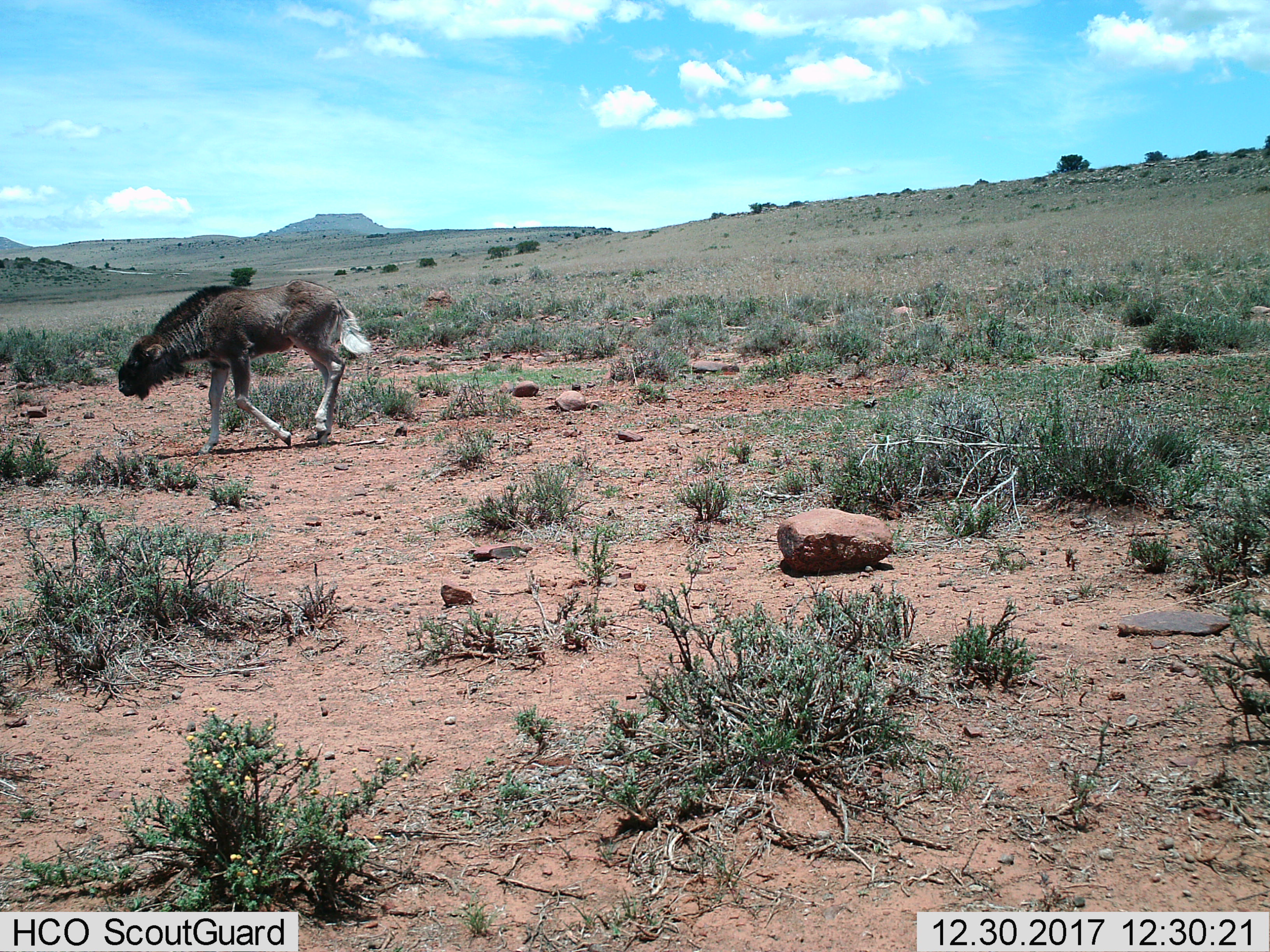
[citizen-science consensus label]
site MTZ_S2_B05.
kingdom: Animalia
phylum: Chordata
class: Mammalia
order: Artiodactyla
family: Bovidae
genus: Connochaetes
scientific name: Connochaetes gnou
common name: black wildebeest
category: wildebeestblack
Wildebeestblack (black wildebeest) (Connochaetes gnou), count 1. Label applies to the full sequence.